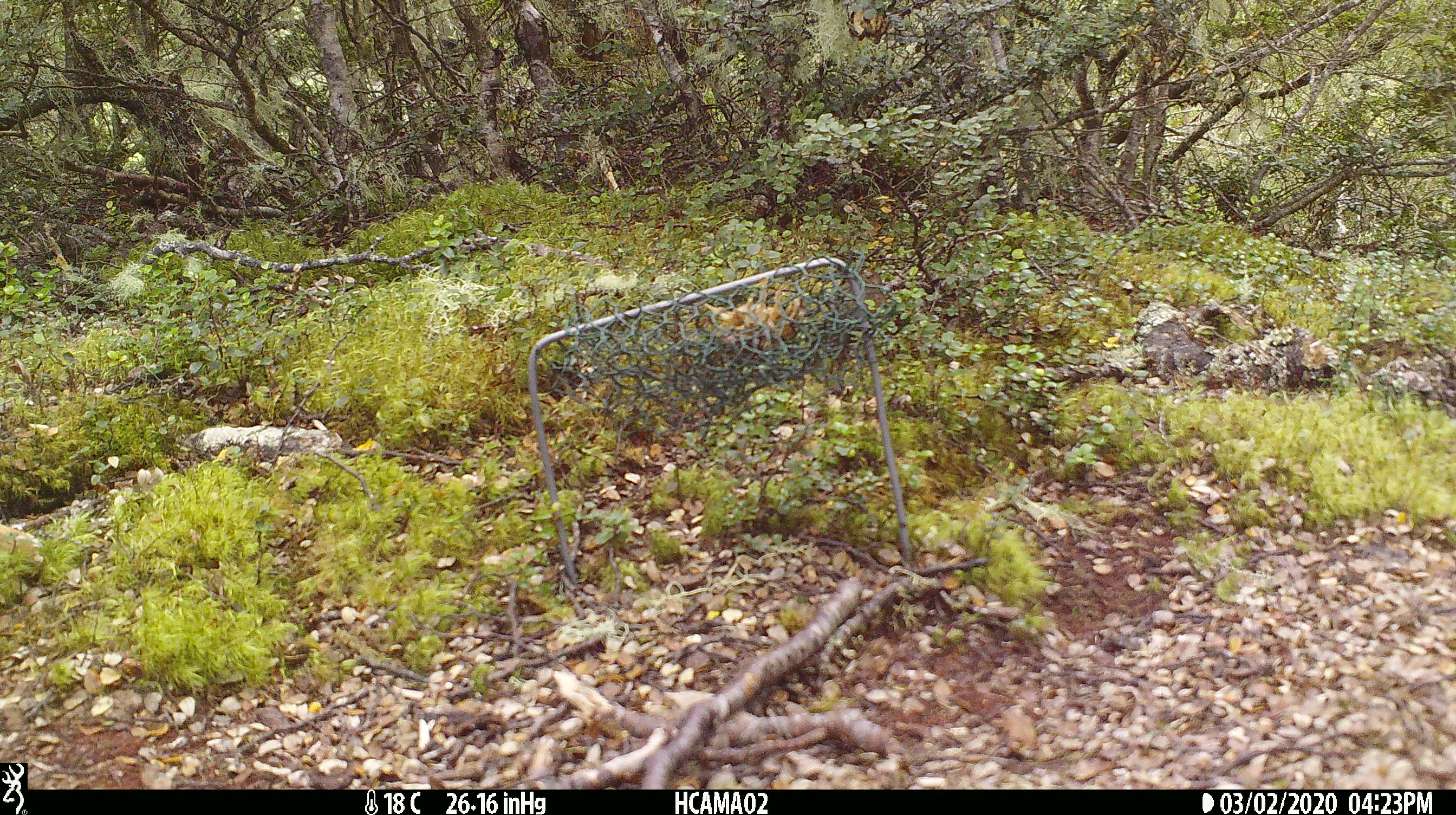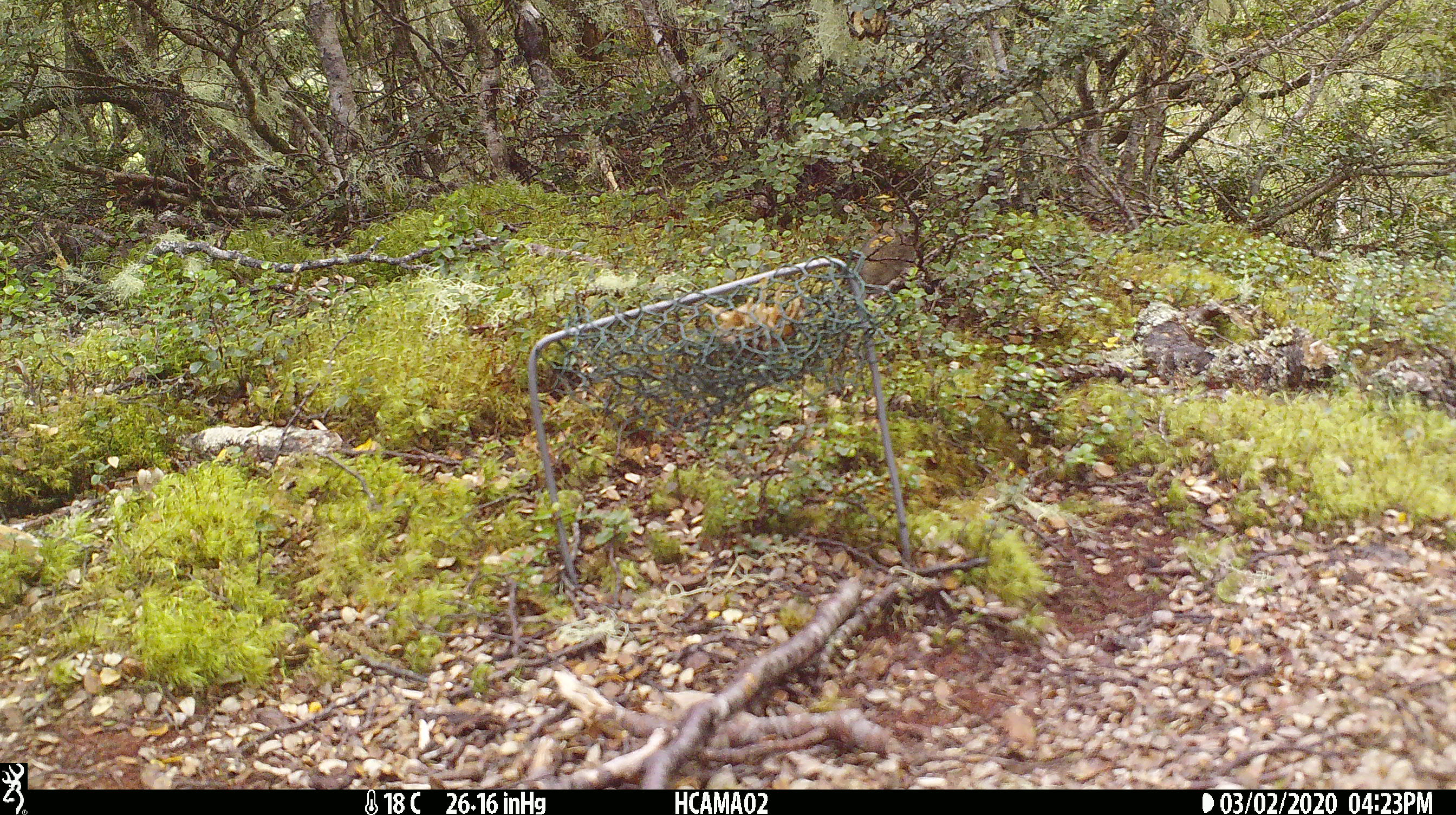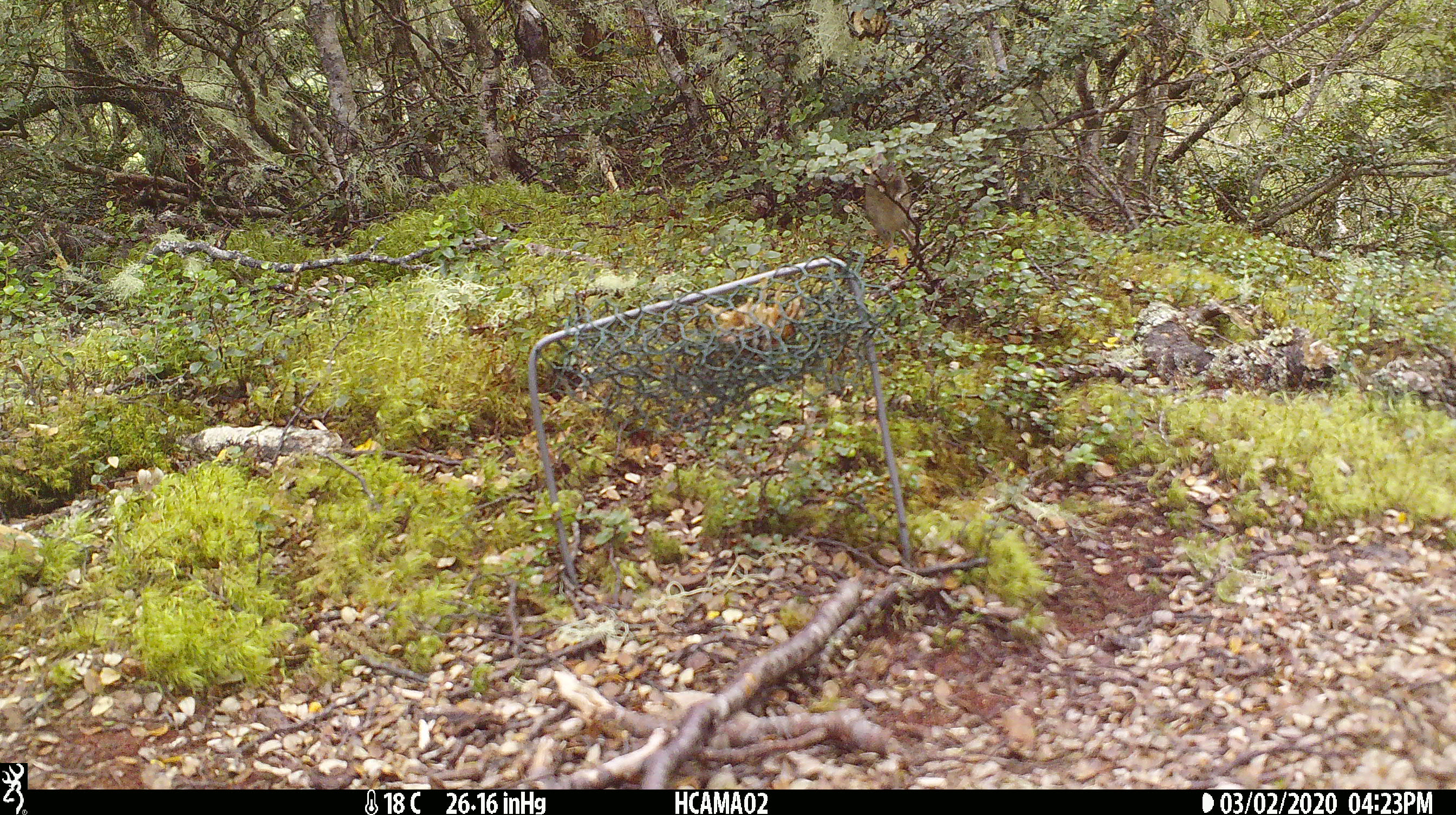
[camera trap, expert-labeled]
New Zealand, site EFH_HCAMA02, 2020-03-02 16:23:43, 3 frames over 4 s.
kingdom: Animalia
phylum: Chordata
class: Mammalia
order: Rodentia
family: Muridae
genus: Mus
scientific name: Mus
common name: mouse